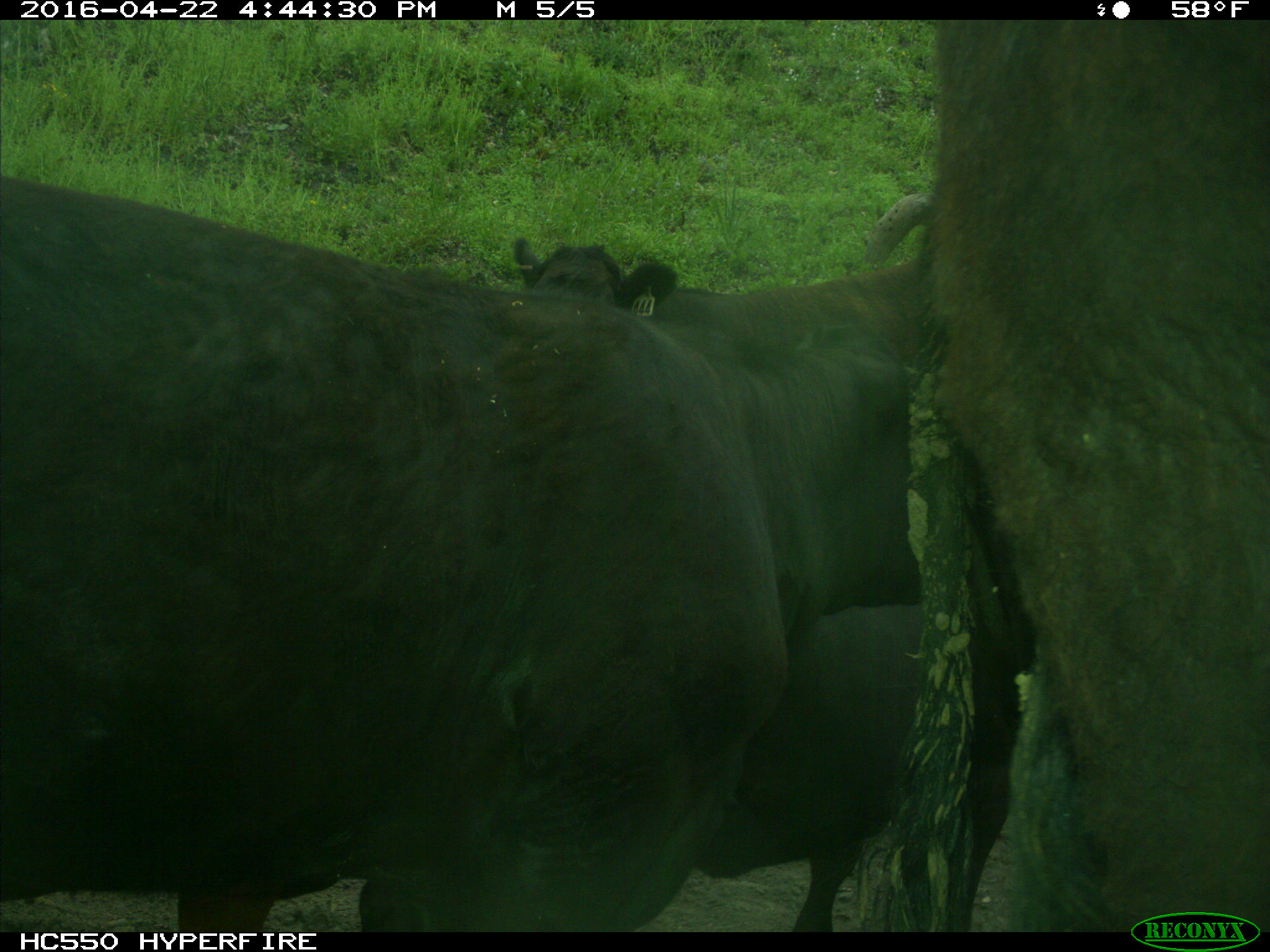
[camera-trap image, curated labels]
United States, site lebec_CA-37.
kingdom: Animalia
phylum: Chordata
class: Mammalia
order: Artiodactyla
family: Bovidae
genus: Bos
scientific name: Bos taurus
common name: domestic cow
Bos taurus (domestic cow).